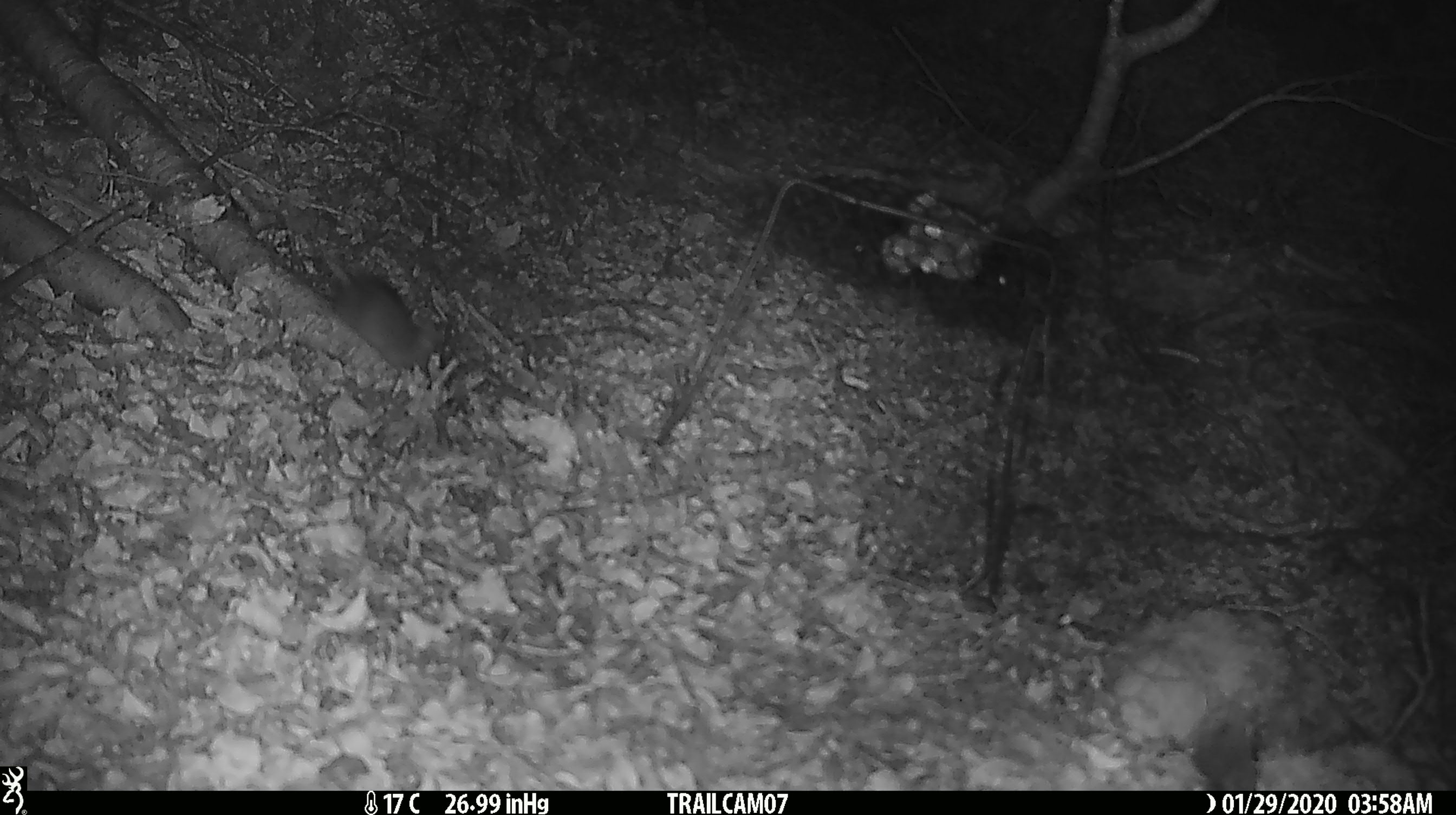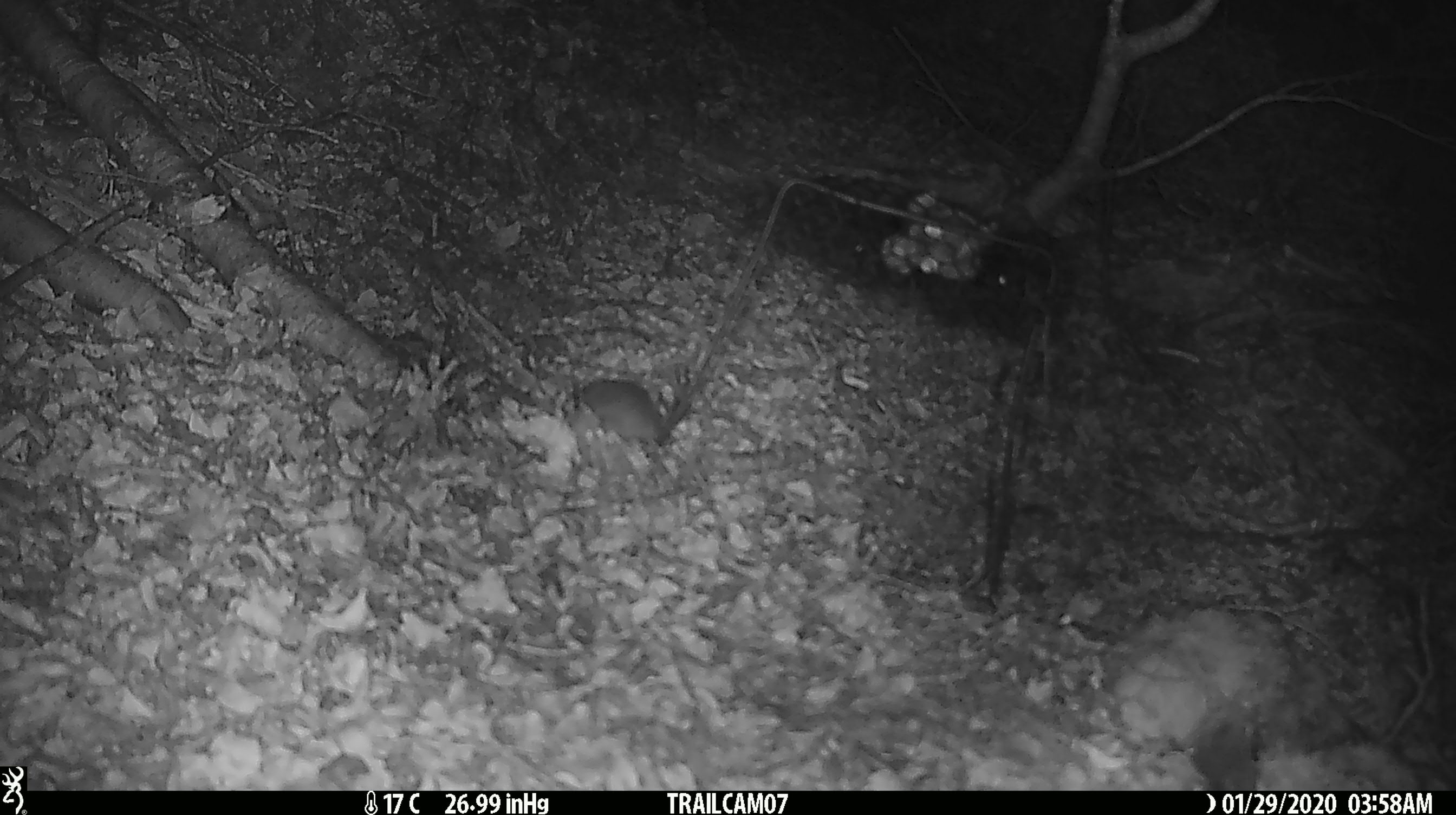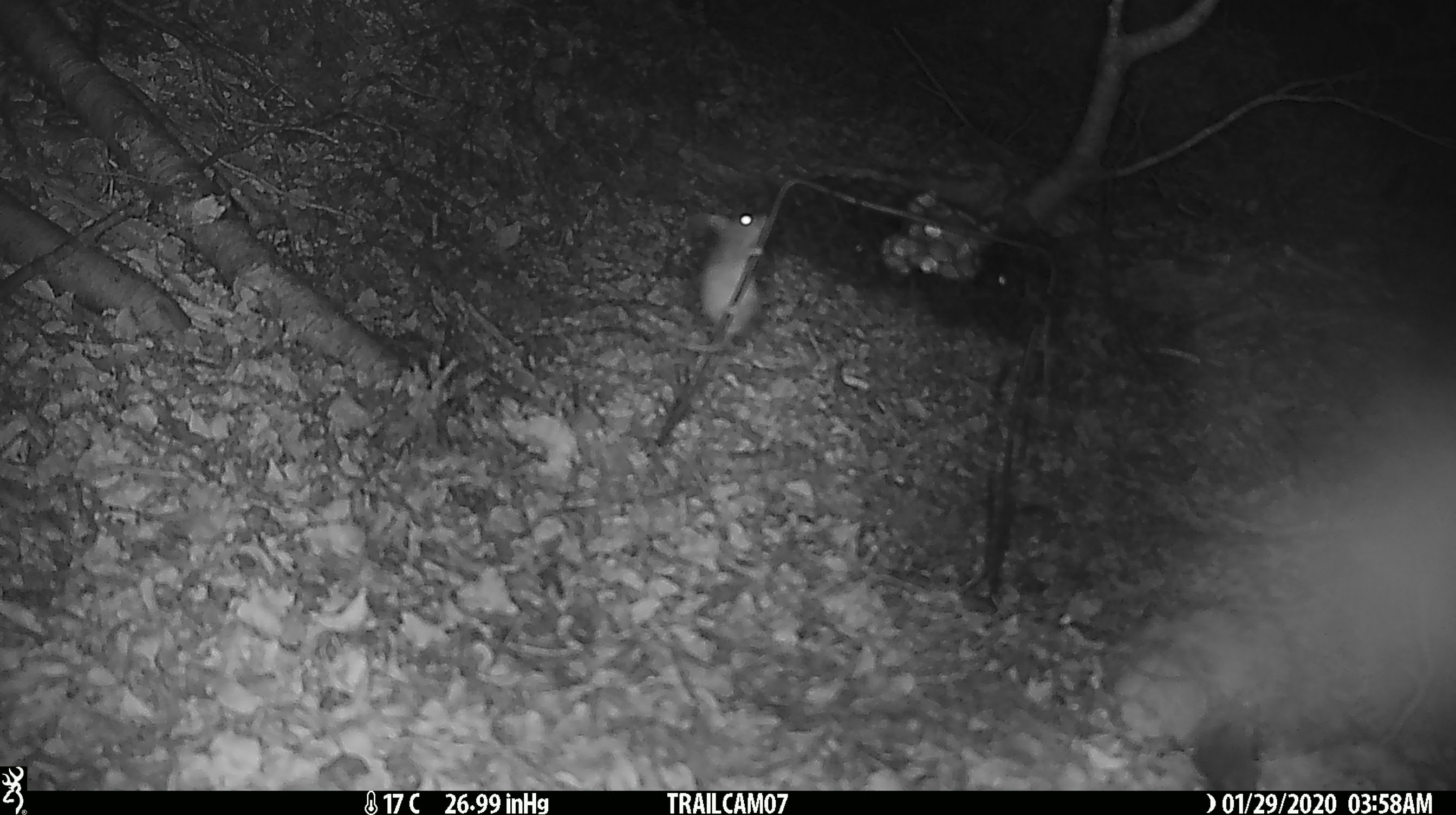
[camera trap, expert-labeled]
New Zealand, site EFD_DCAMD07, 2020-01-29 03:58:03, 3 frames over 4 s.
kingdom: Animalia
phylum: Chordata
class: Mammalia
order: Rodentia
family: Muridae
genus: Mus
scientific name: Mus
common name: mouse